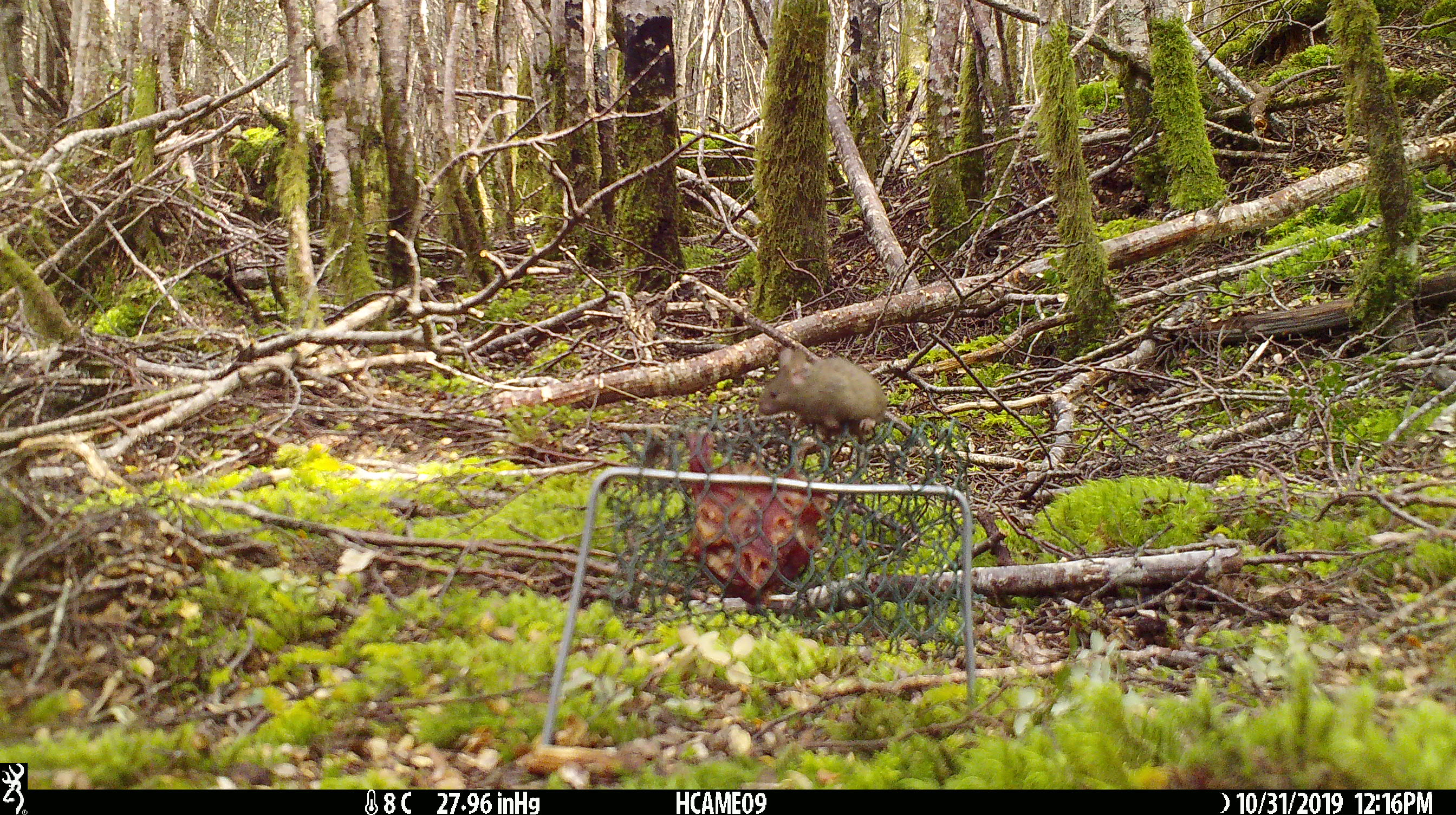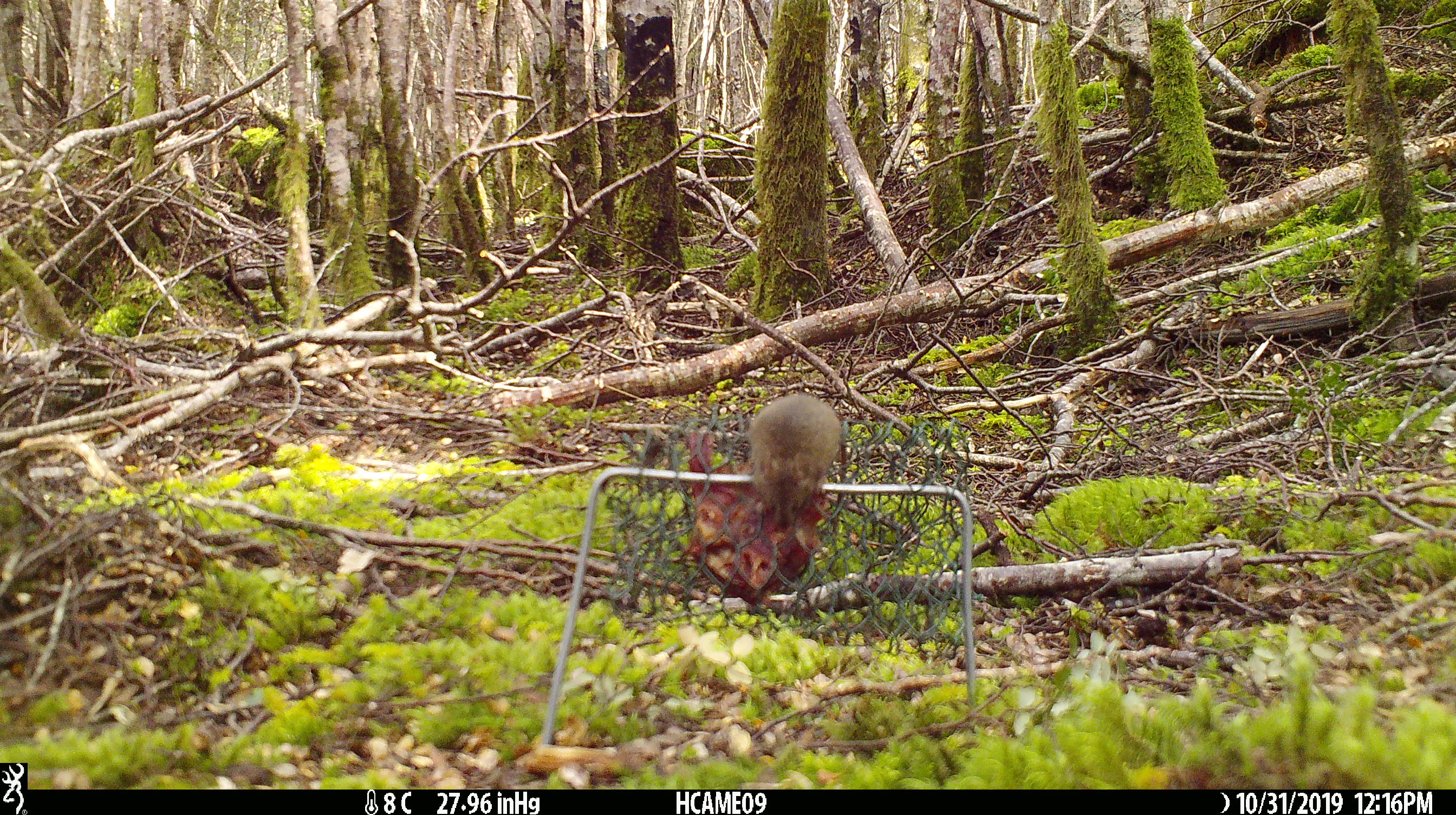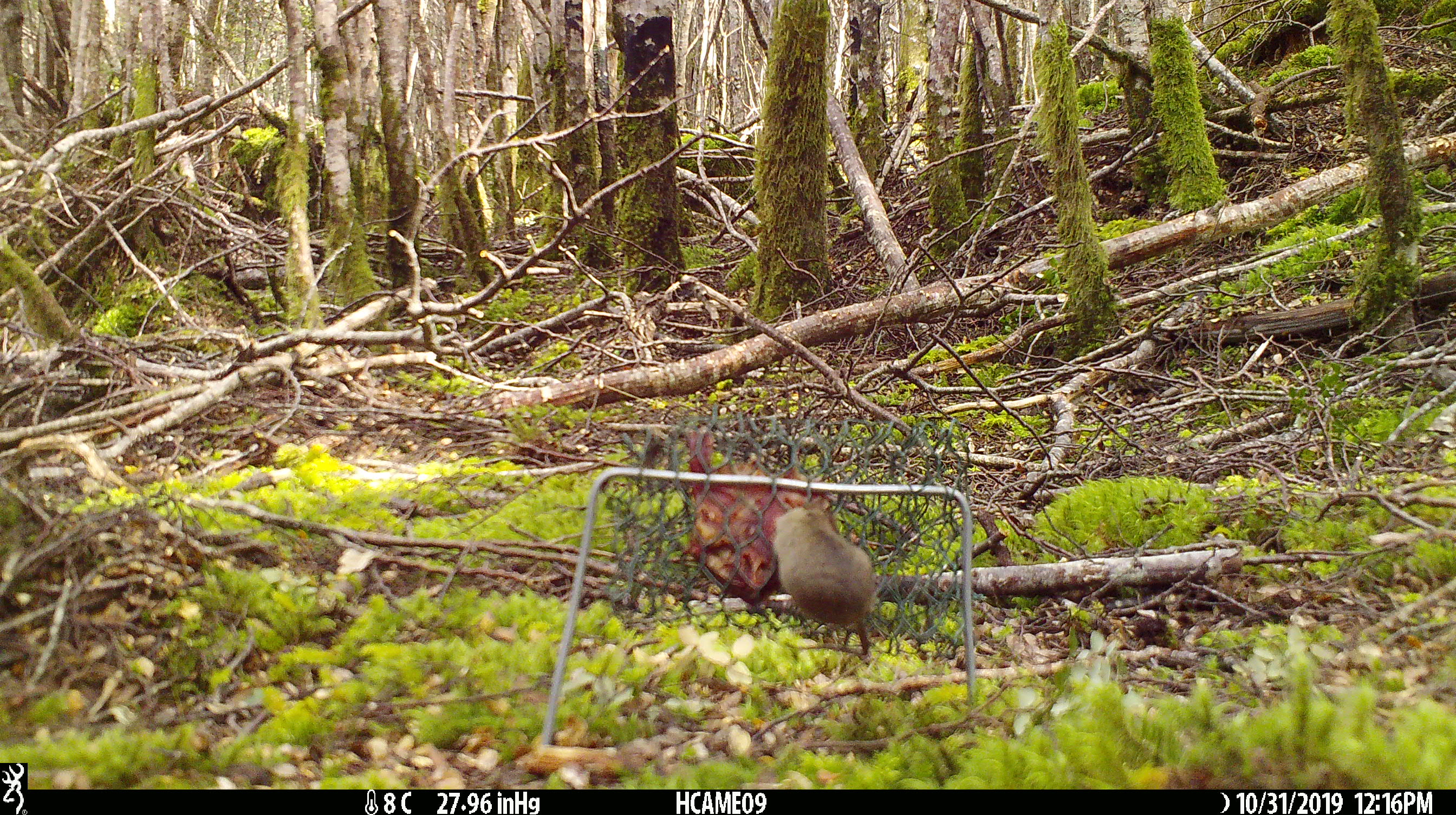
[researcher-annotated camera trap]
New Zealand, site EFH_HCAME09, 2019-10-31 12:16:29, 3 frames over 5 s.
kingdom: Animalia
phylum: Chordata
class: Mammalia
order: Rodentia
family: Muridae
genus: Mus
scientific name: Mus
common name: mouse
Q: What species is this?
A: Mouse (Mus).